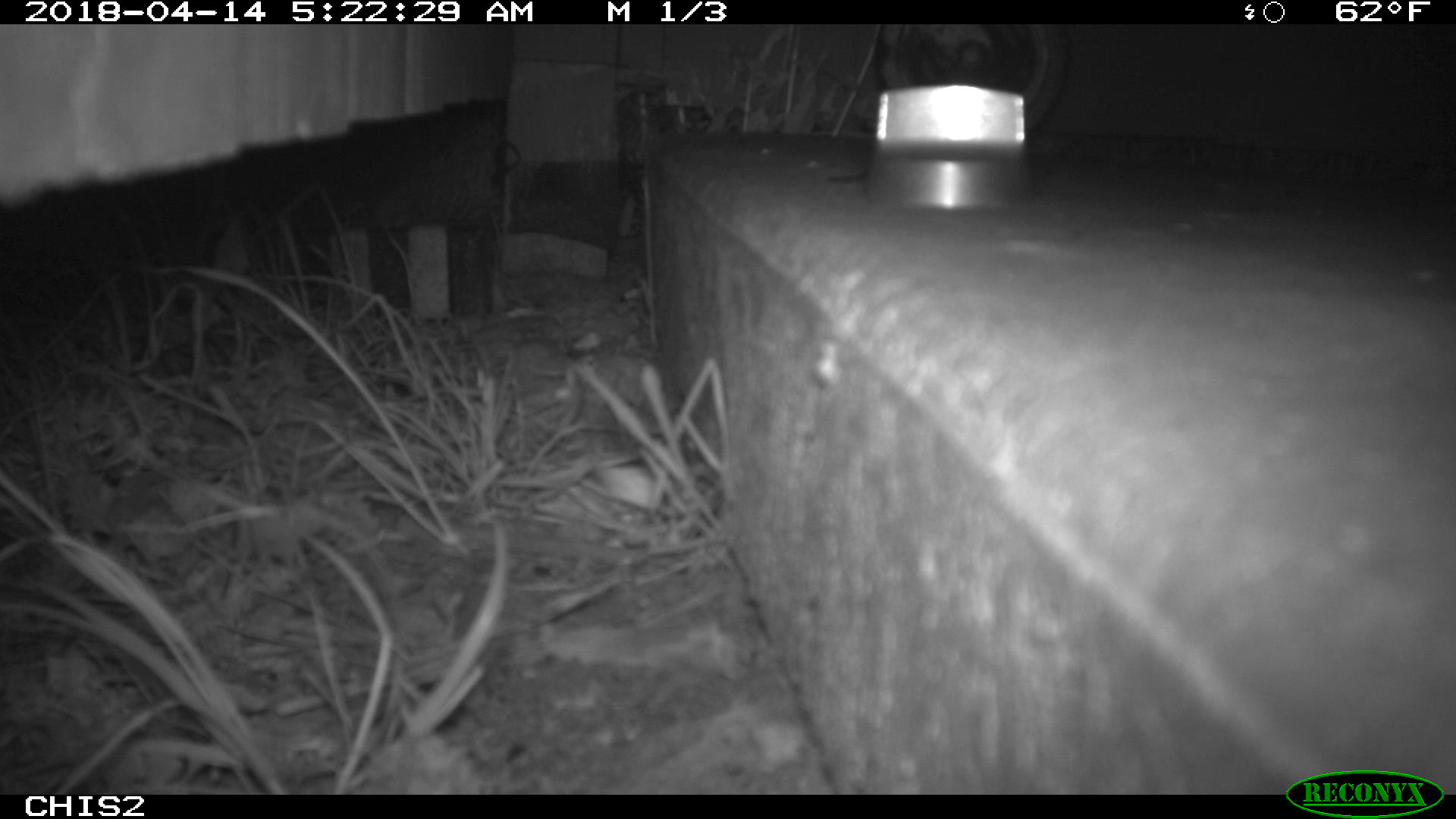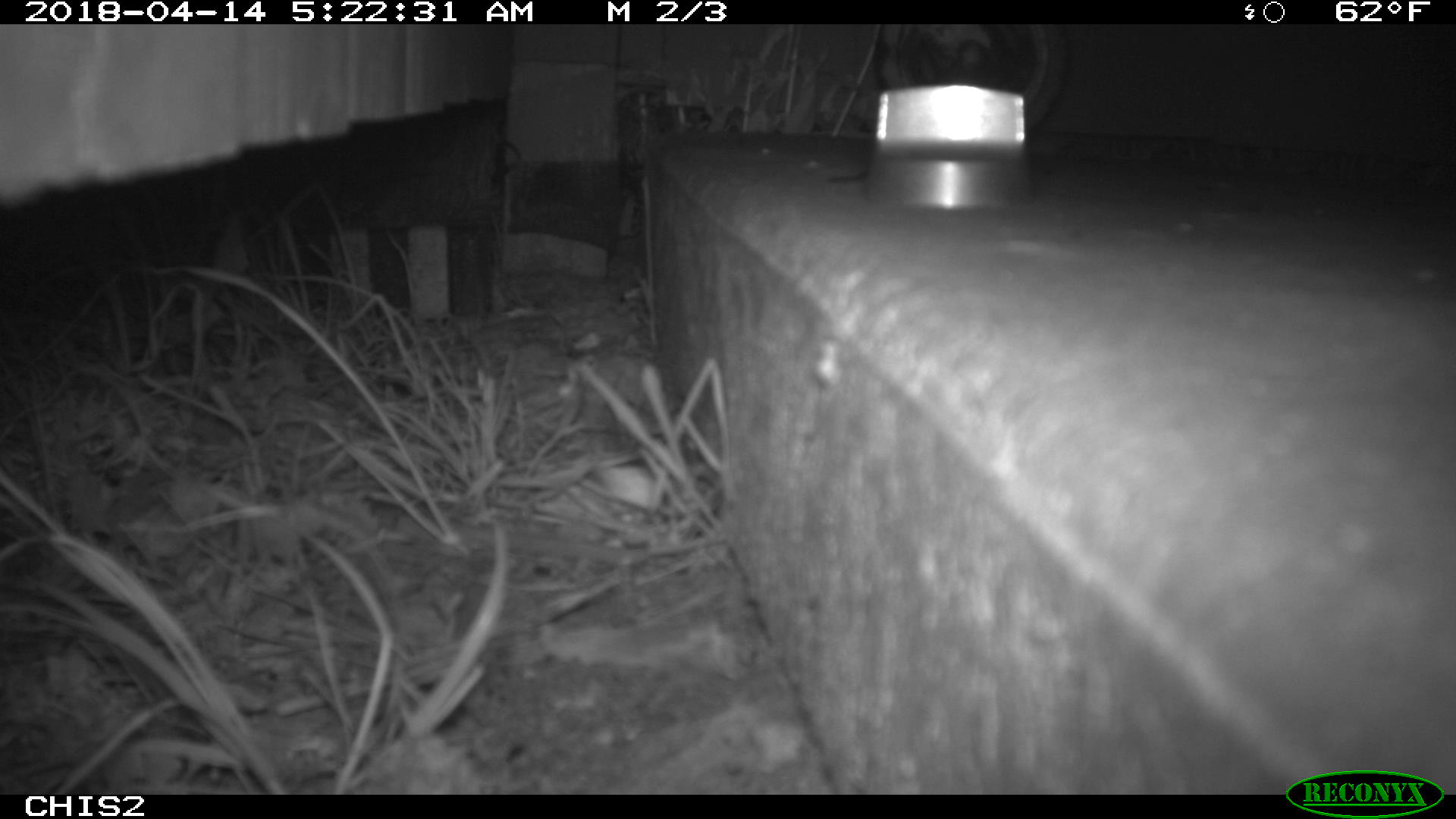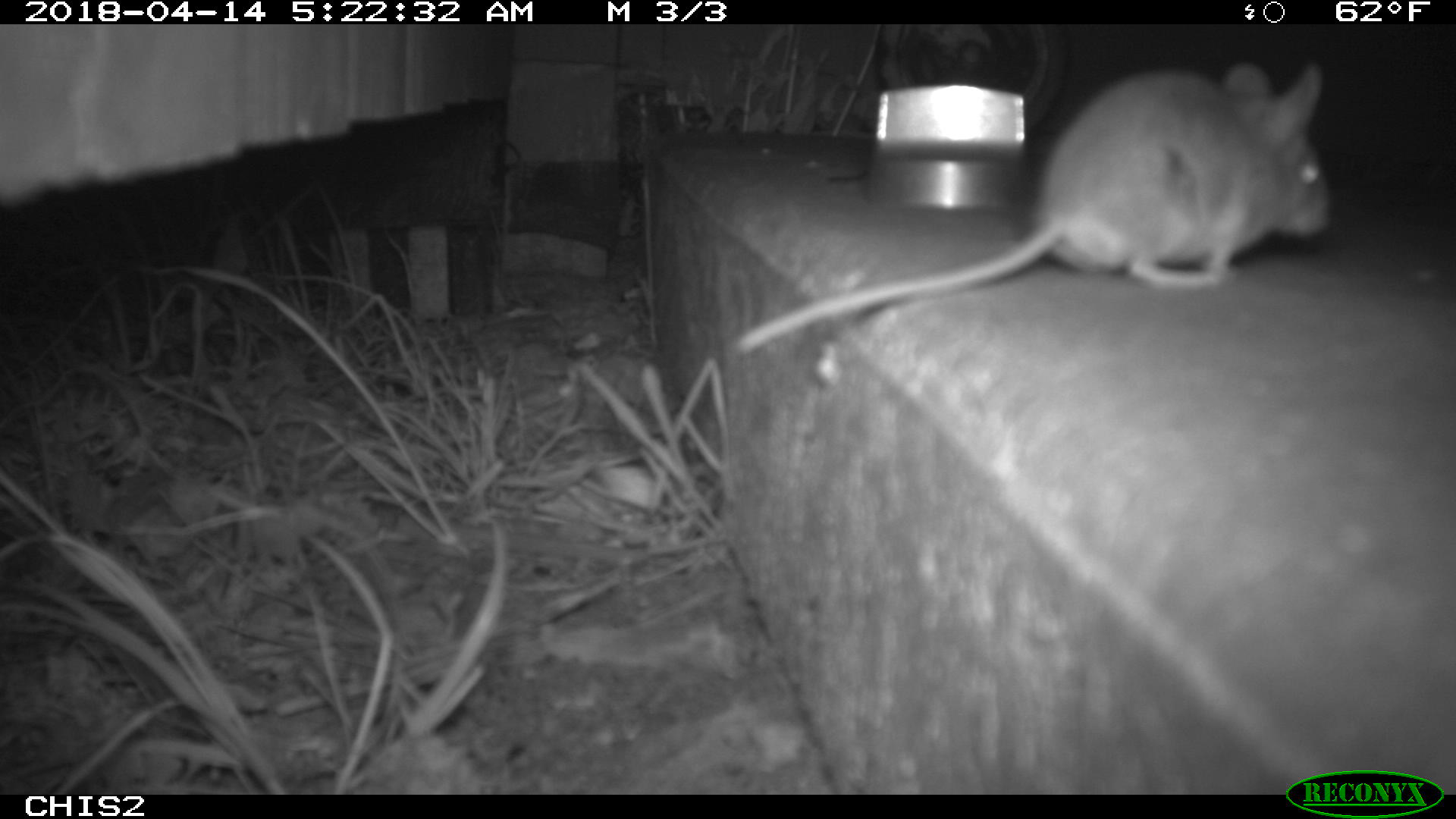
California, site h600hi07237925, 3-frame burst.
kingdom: Animalia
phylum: Chordata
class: Mammalia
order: Rodentia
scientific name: Rodentia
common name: rodent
Rodent (Rodentia).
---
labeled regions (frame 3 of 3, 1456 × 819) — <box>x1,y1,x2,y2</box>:
rodent: <box>737,64,1335,351</box>